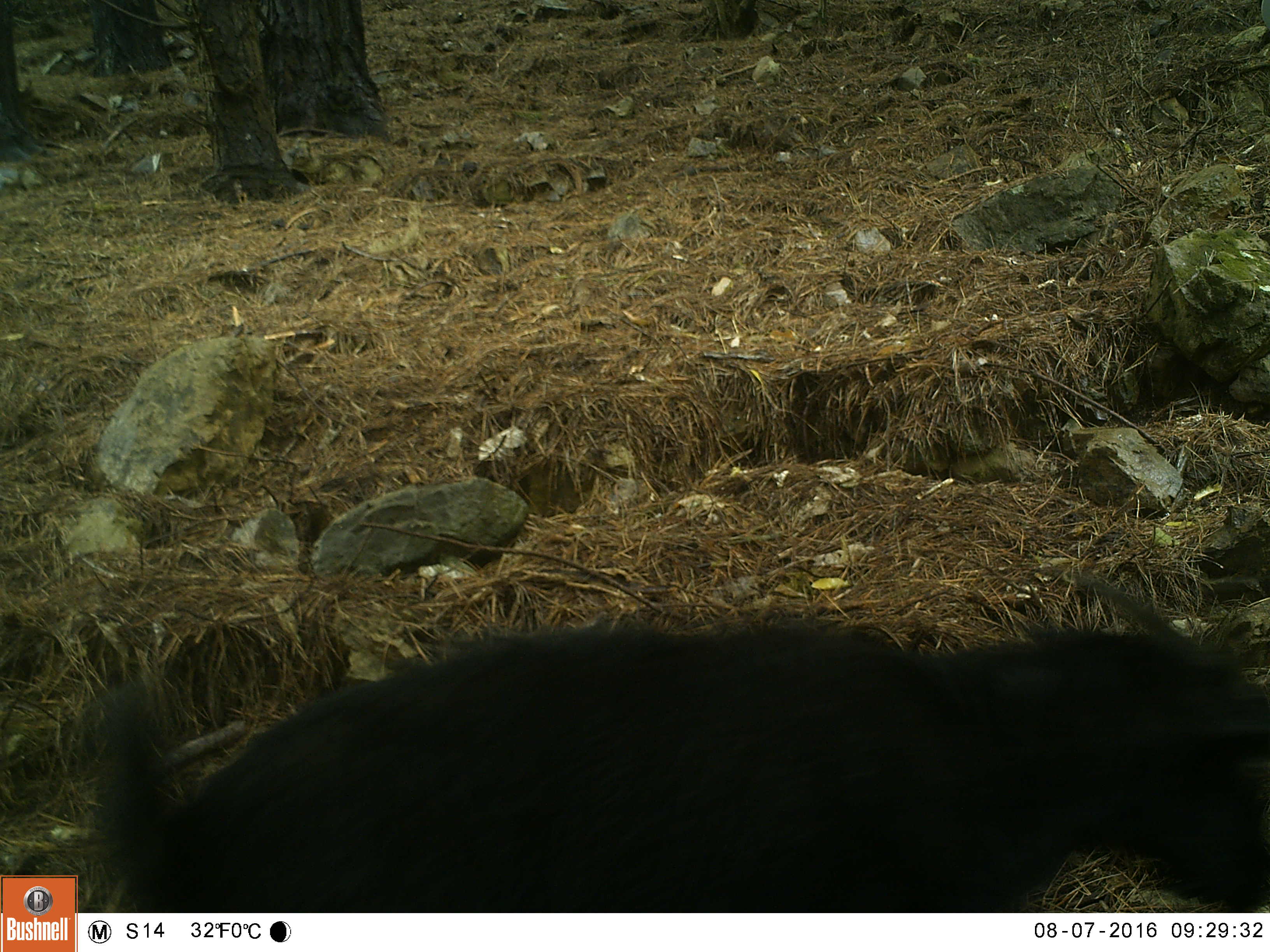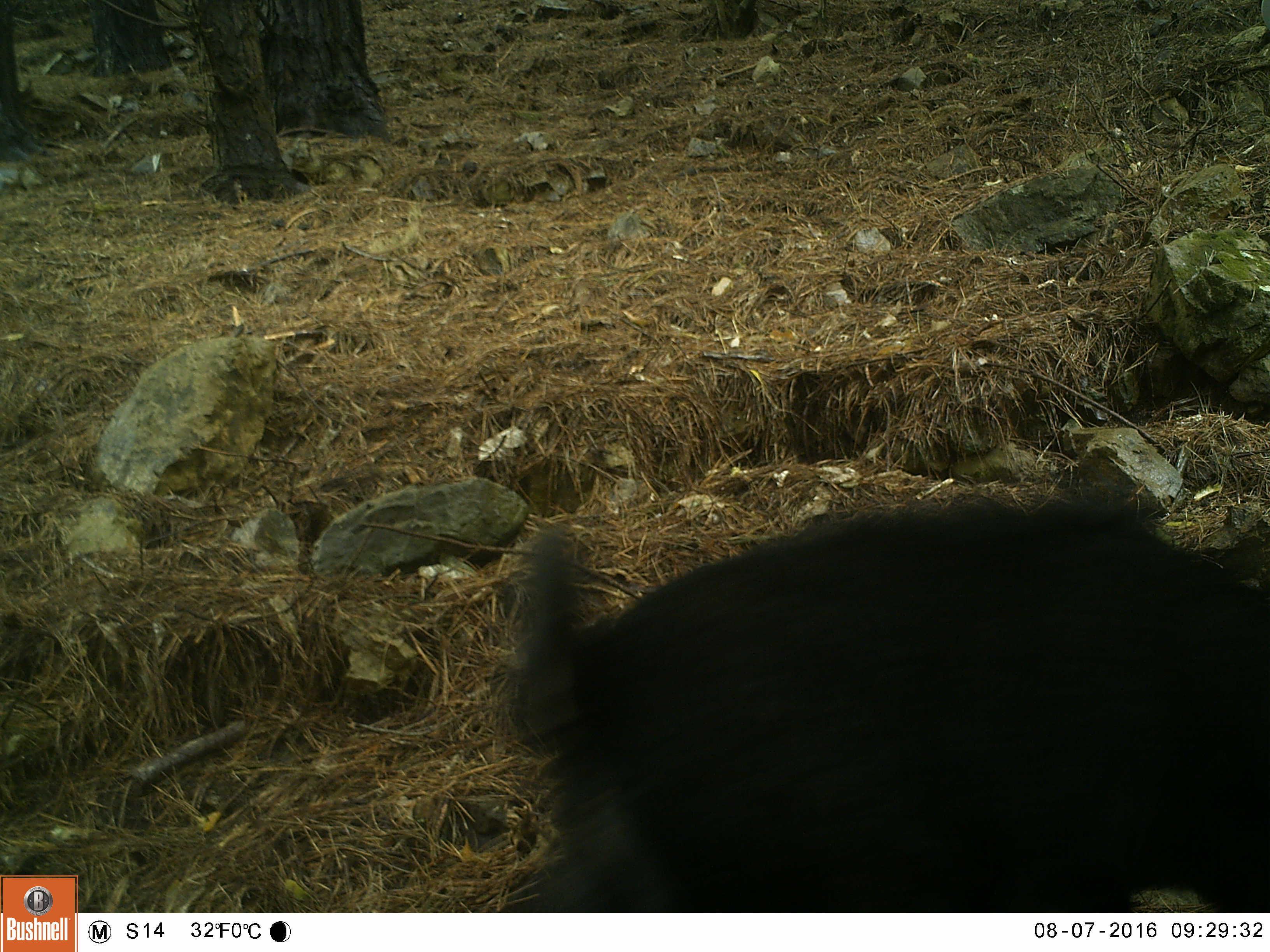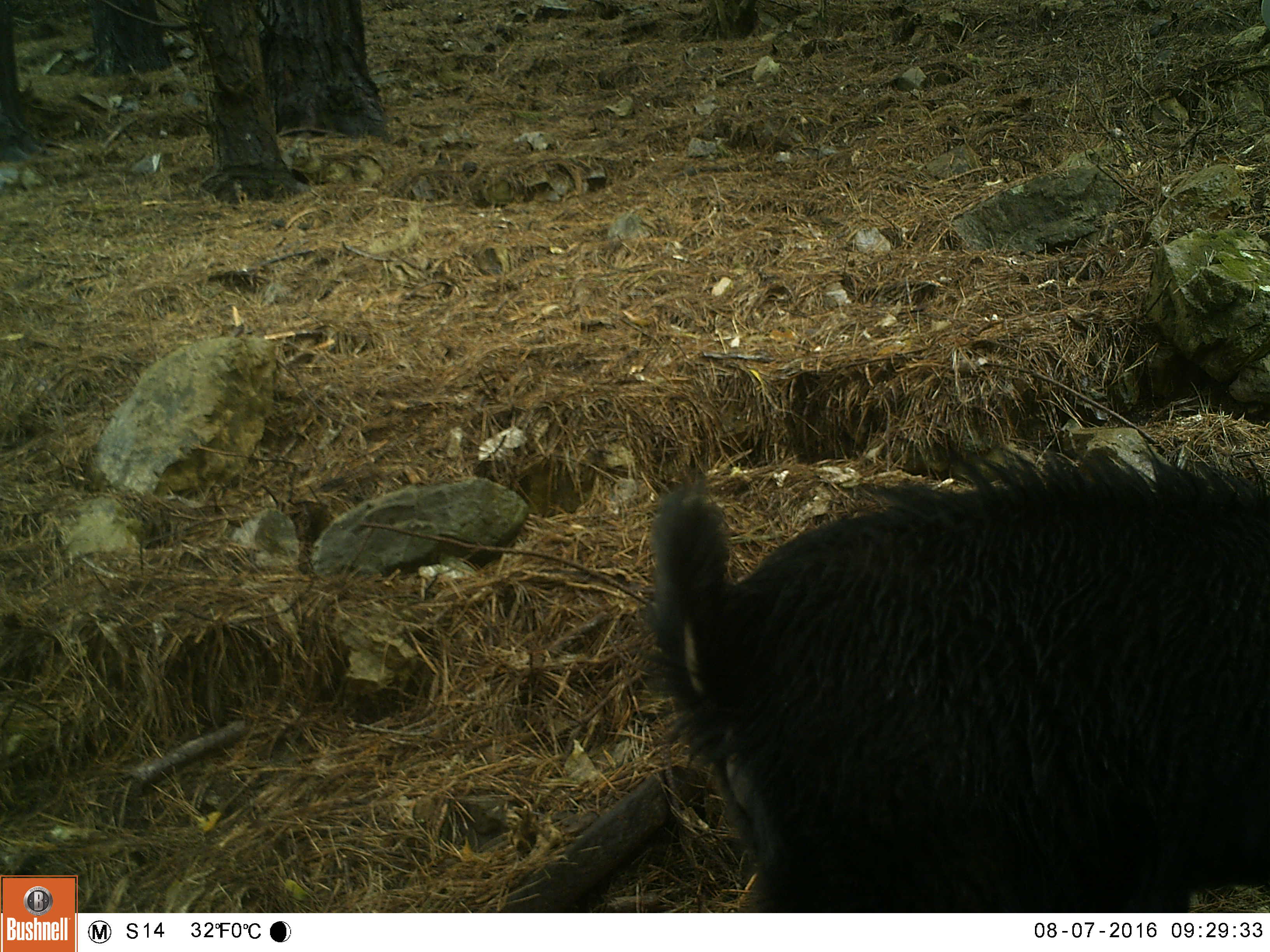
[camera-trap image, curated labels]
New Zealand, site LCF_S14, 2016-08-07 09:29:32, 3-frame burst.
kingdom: Animalia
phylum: Chordata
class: Mammalia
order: Artiodactyla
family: Bovidae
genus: Capra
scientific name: Capra hircus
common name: goat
Goat (Capra hircus).